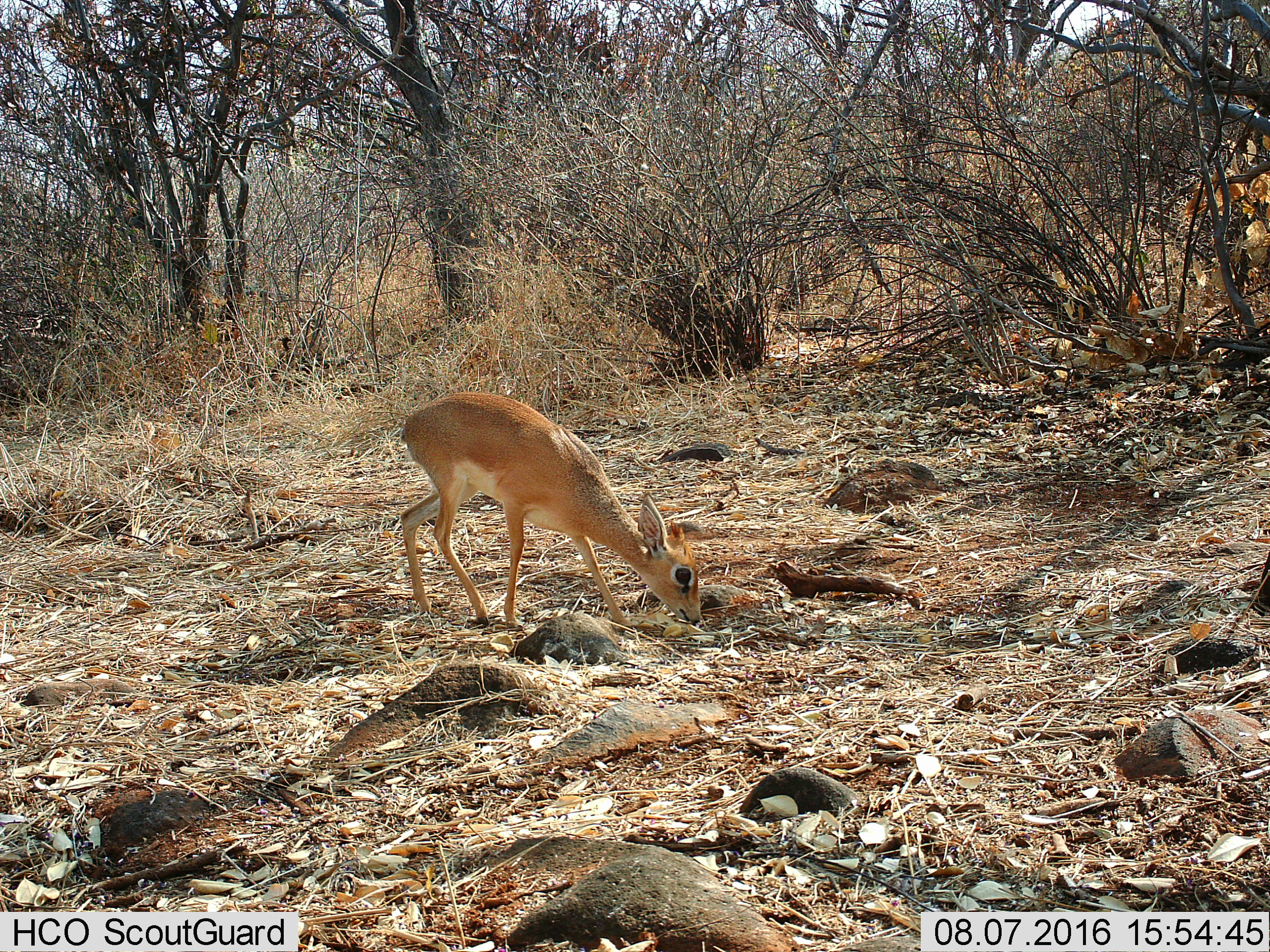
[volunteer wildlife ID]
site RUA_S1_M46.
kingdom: Animalia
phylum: Chordata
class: Mammalia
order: Artiodactyla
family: Bovidae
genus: Madoqua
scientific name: Madoqua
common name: dik-dik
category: dikdik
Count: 1.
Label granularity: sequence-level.